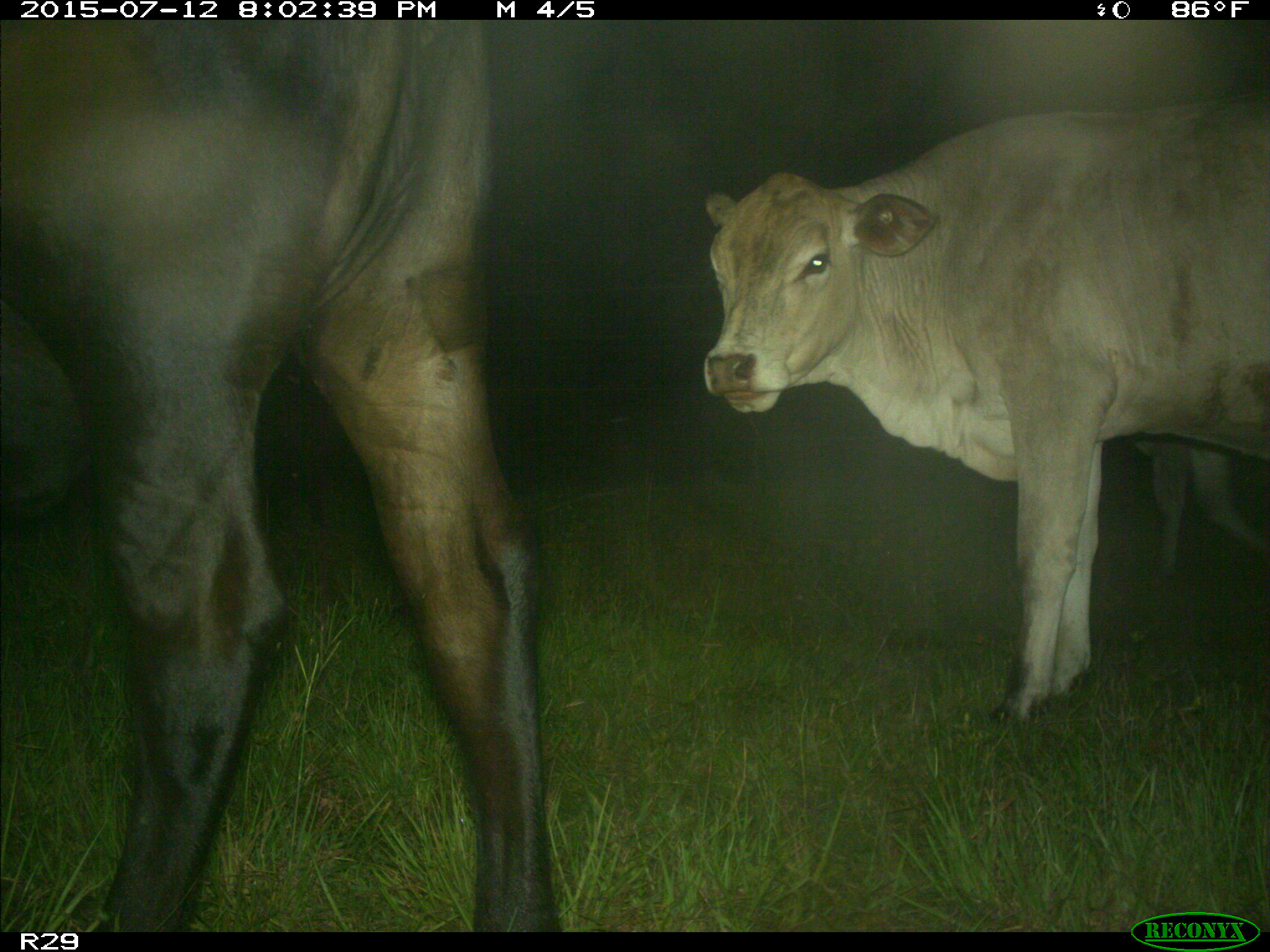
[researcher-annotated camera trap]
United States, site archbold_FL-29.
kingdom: Animalia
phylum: Chordata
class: Mammalia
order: Artiodactyla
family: Bovidae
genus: Bos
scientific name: Bos taurus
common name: domestic cow